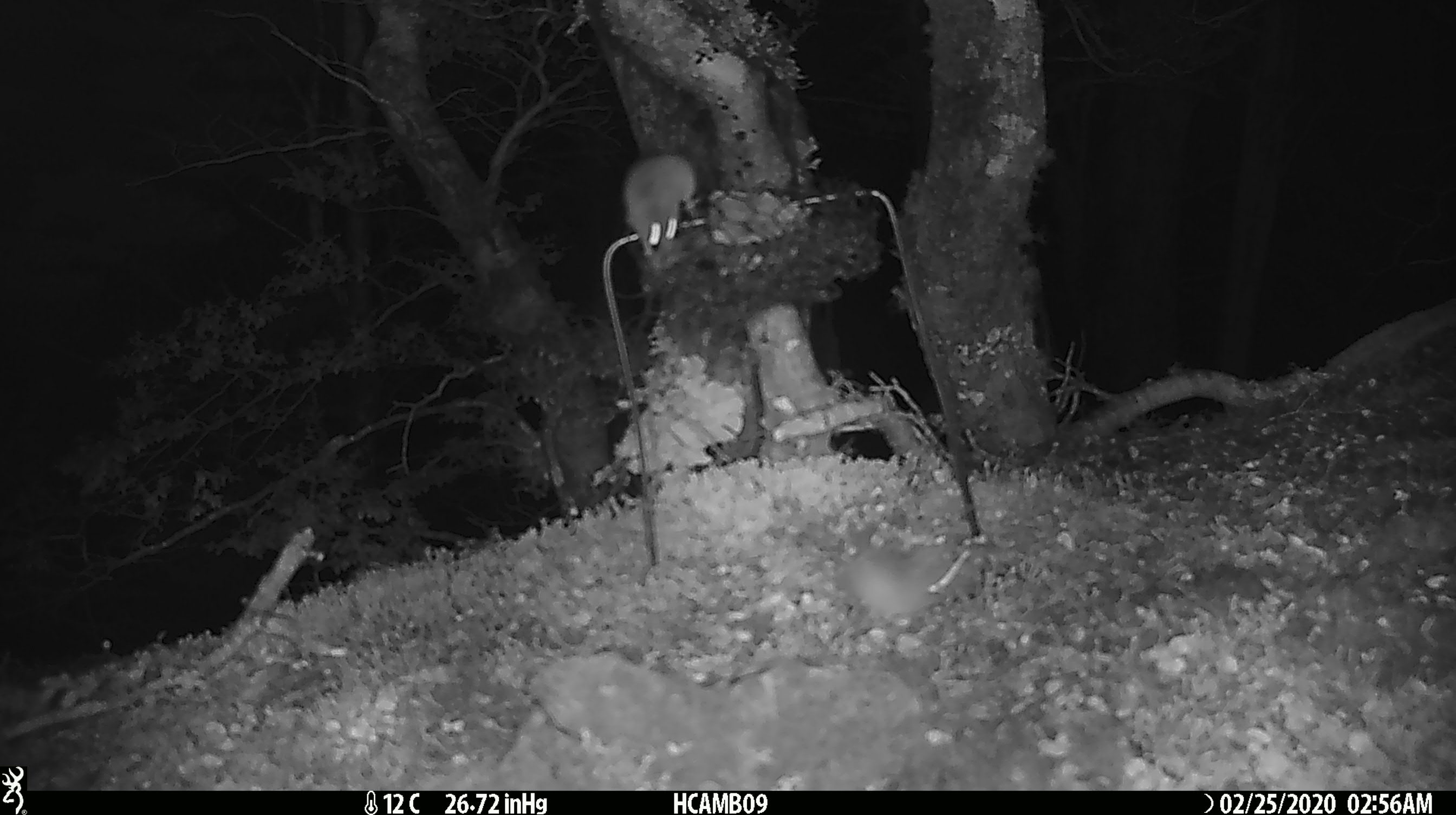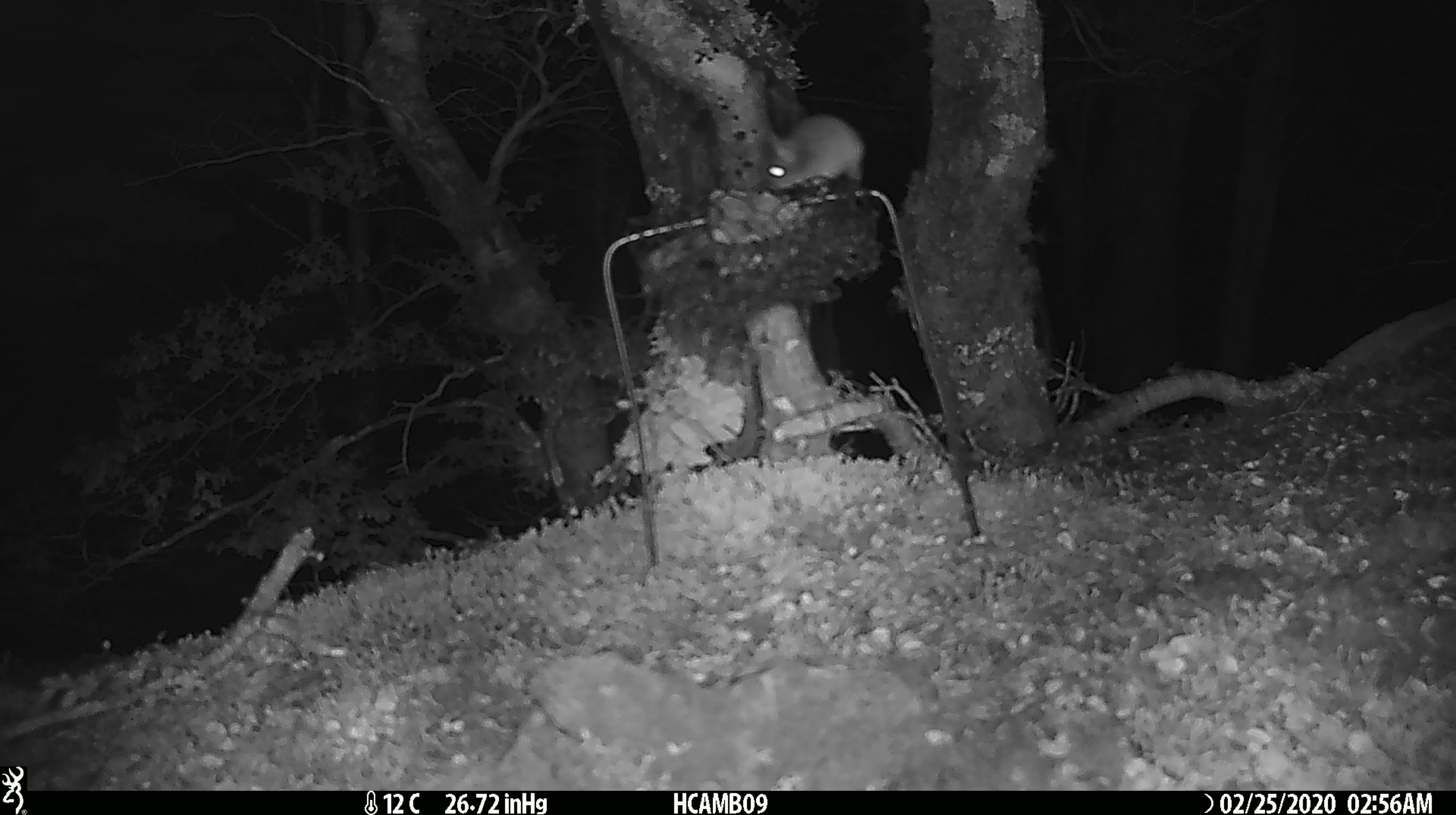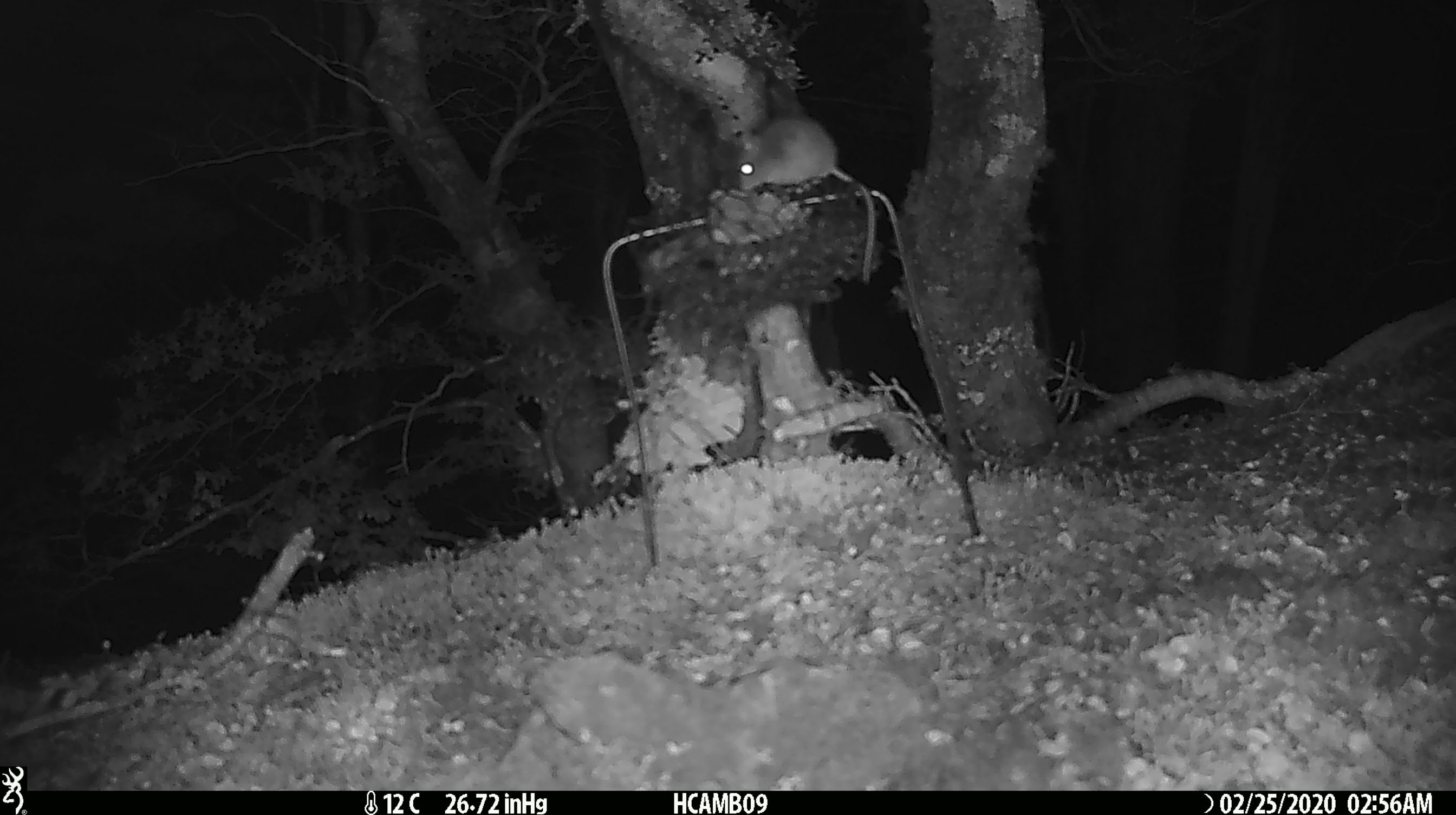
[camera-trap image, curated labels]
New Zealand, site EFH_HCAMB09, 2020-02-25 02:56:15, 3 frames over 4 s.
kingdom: Animalia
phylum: Chordata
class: Mammalia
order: Rodentia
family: Muridae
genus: Mus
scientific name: Mus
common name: mouse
Mouse (Mus).